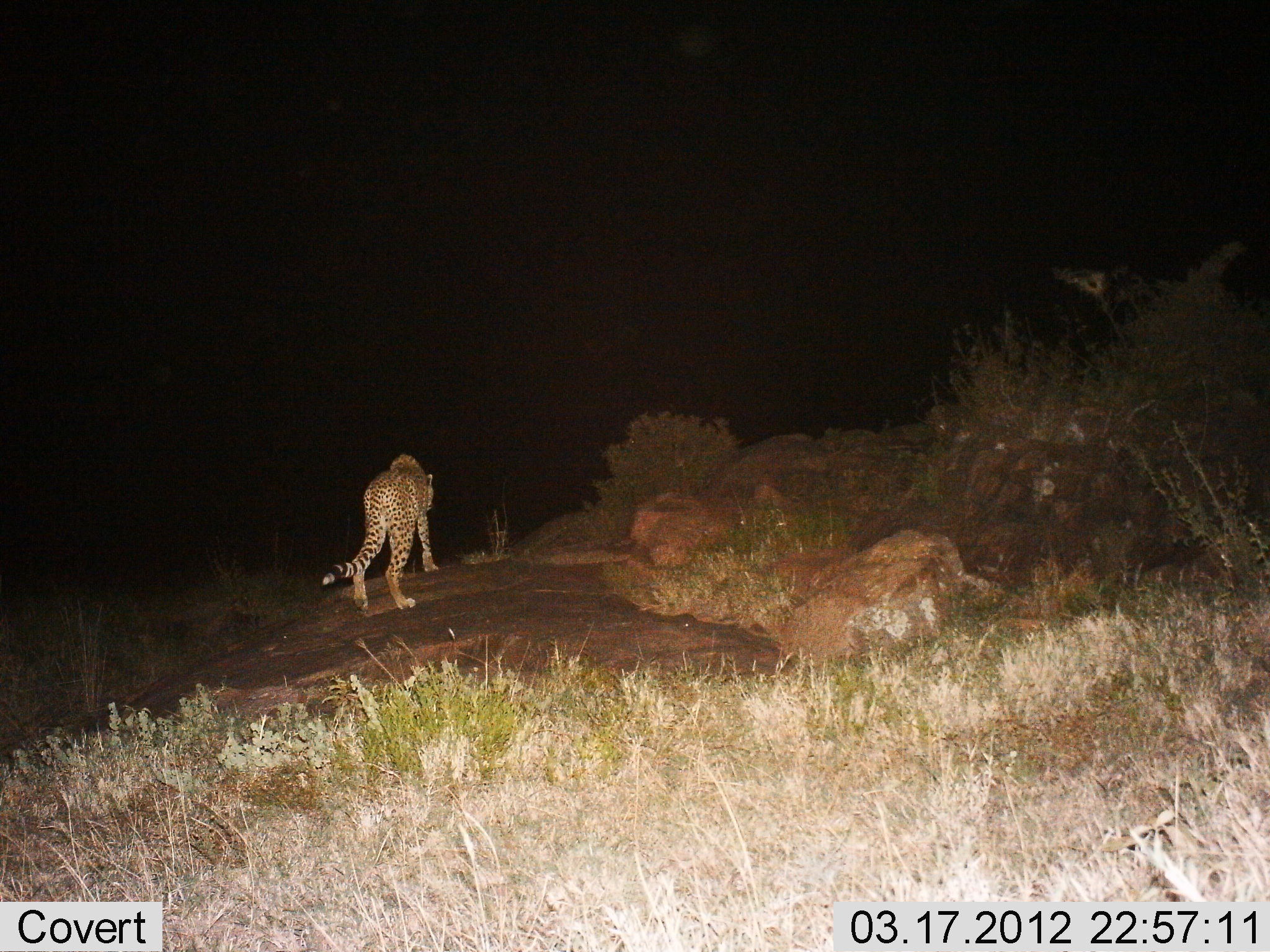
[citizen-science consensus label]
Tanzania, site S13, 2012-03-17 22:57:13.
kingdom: Animalia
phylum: Chordata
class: Mammalia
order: Carnivora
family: Felidae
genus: Acinonyx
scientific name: Acinonyx jubatus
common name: cheetah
Cheetah (Acinonyx jubatus), count 1. Behavior (volunteer vote fractions): standing 33%, resting 0%, moving 71%, interacting 0%. Young present (vote fraction): 0%. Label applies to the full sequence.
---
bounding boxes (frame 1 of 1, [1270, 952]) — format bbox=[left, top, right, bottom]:
animal: bbox=[321, 454, 441, 614]